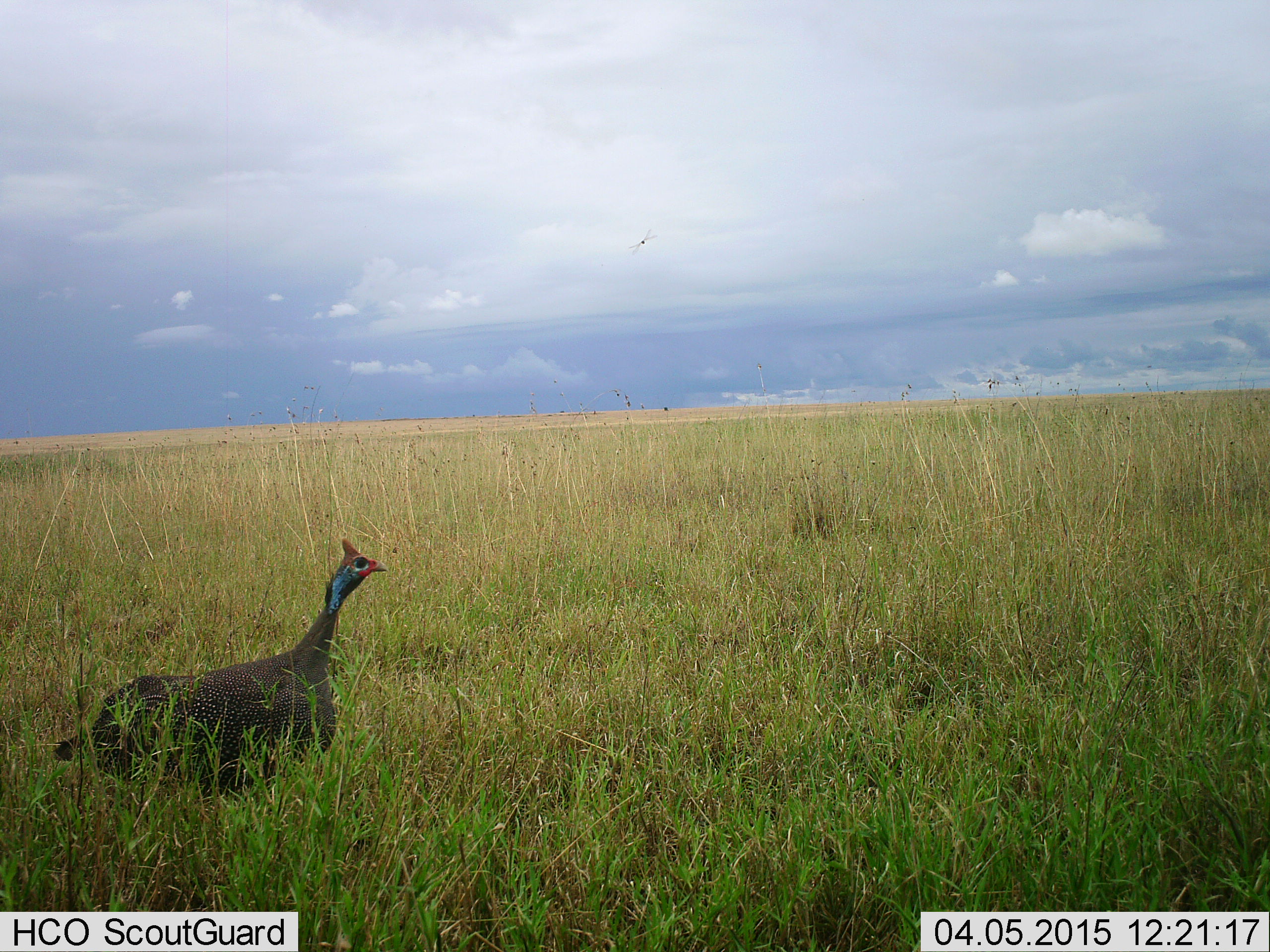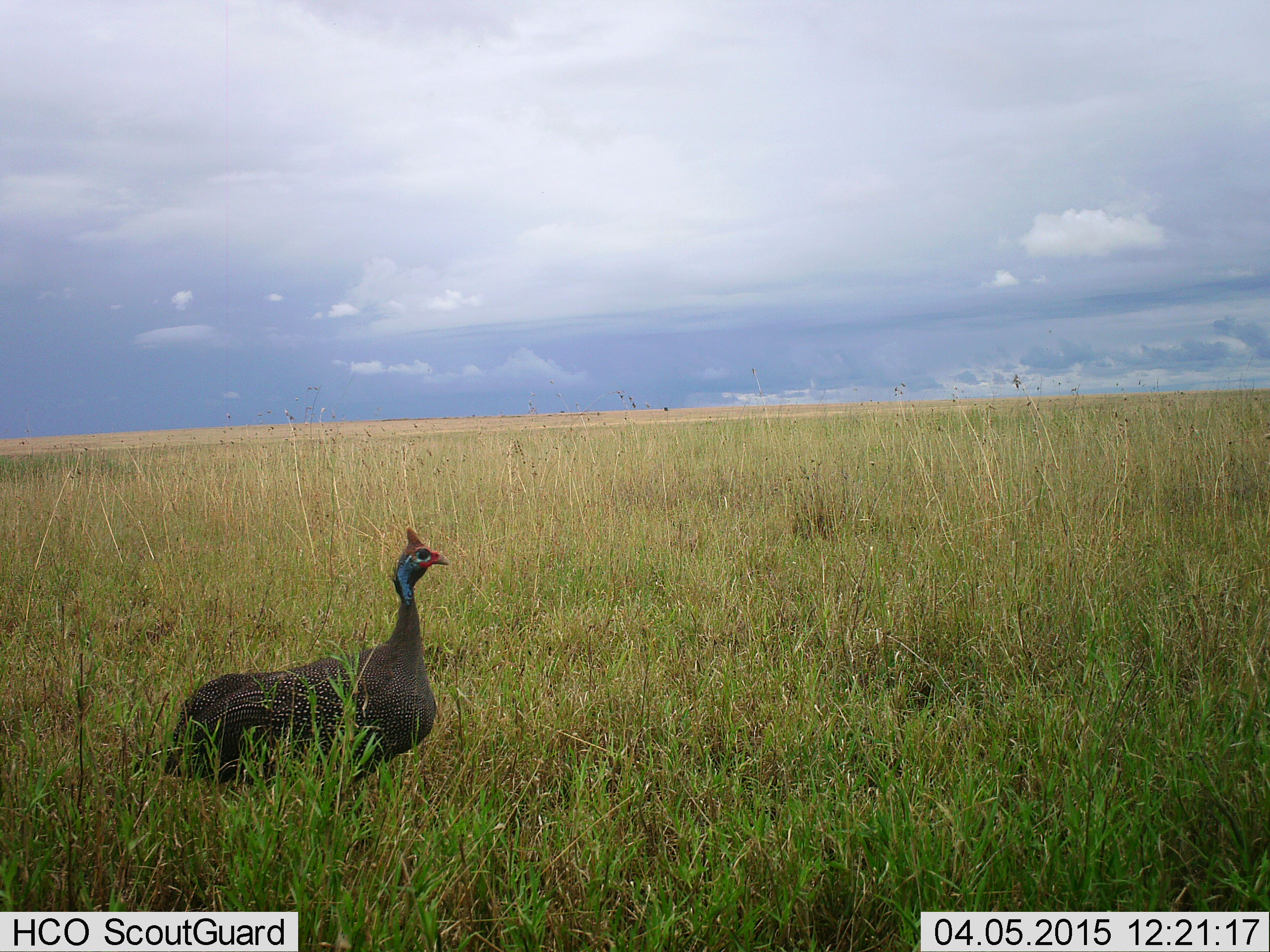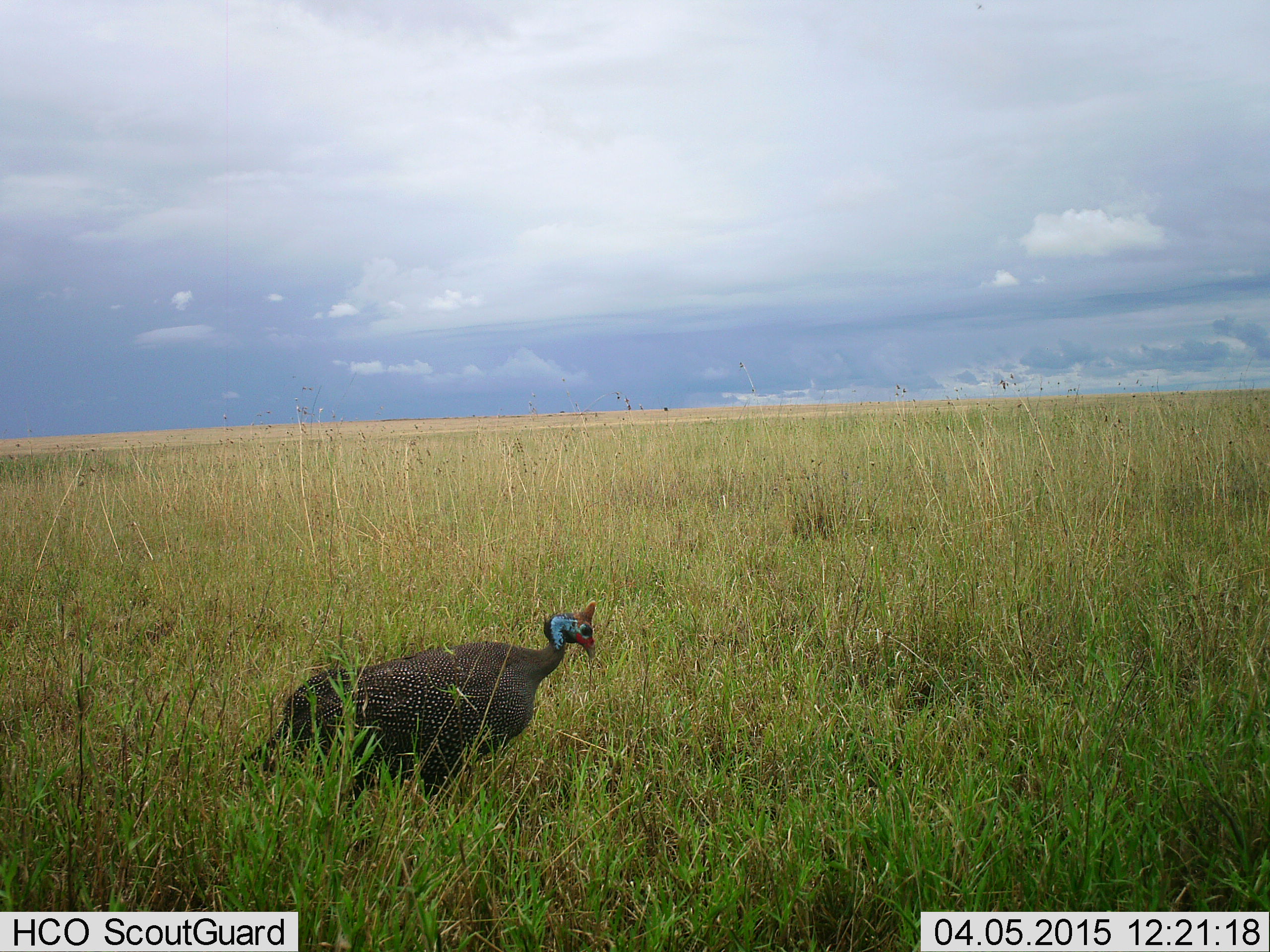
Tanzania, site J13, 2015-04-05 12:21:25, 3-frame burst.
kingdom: Animalia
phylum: Chordata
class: Aves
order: Galliformes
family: Numididae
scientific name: Numididae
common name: guinea fowl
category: guineafowl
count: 1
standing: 50%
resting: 0%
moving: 60%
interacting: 0%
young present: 0%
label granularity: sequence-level